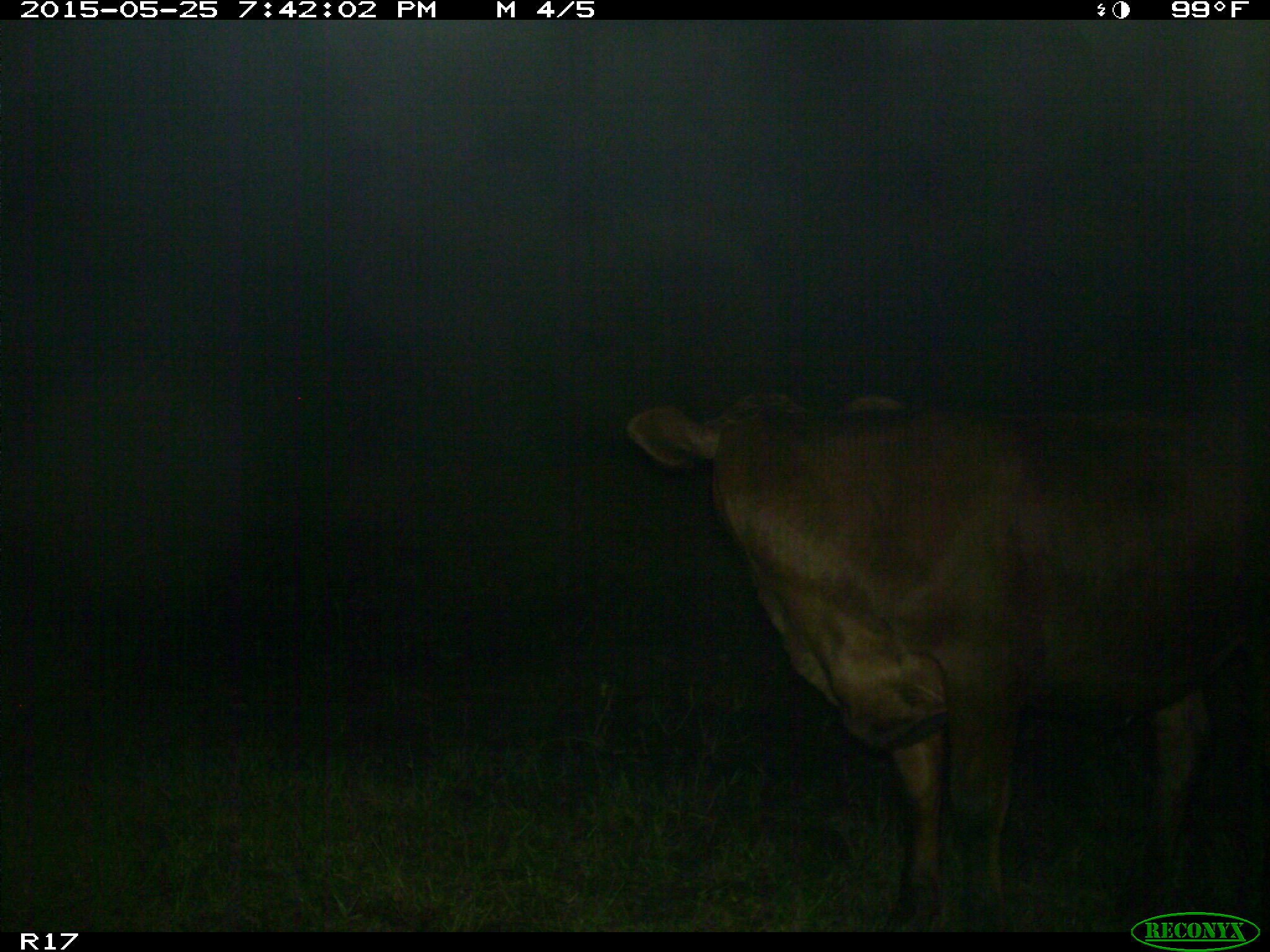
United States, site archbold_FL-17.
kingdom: Animalia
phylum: Chordata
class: Mammalia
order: Artiodactyla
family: Bovidae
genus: Bos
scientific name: Bos taurus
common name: domestic cow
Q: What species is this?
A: Bos taurus (domestic cow).